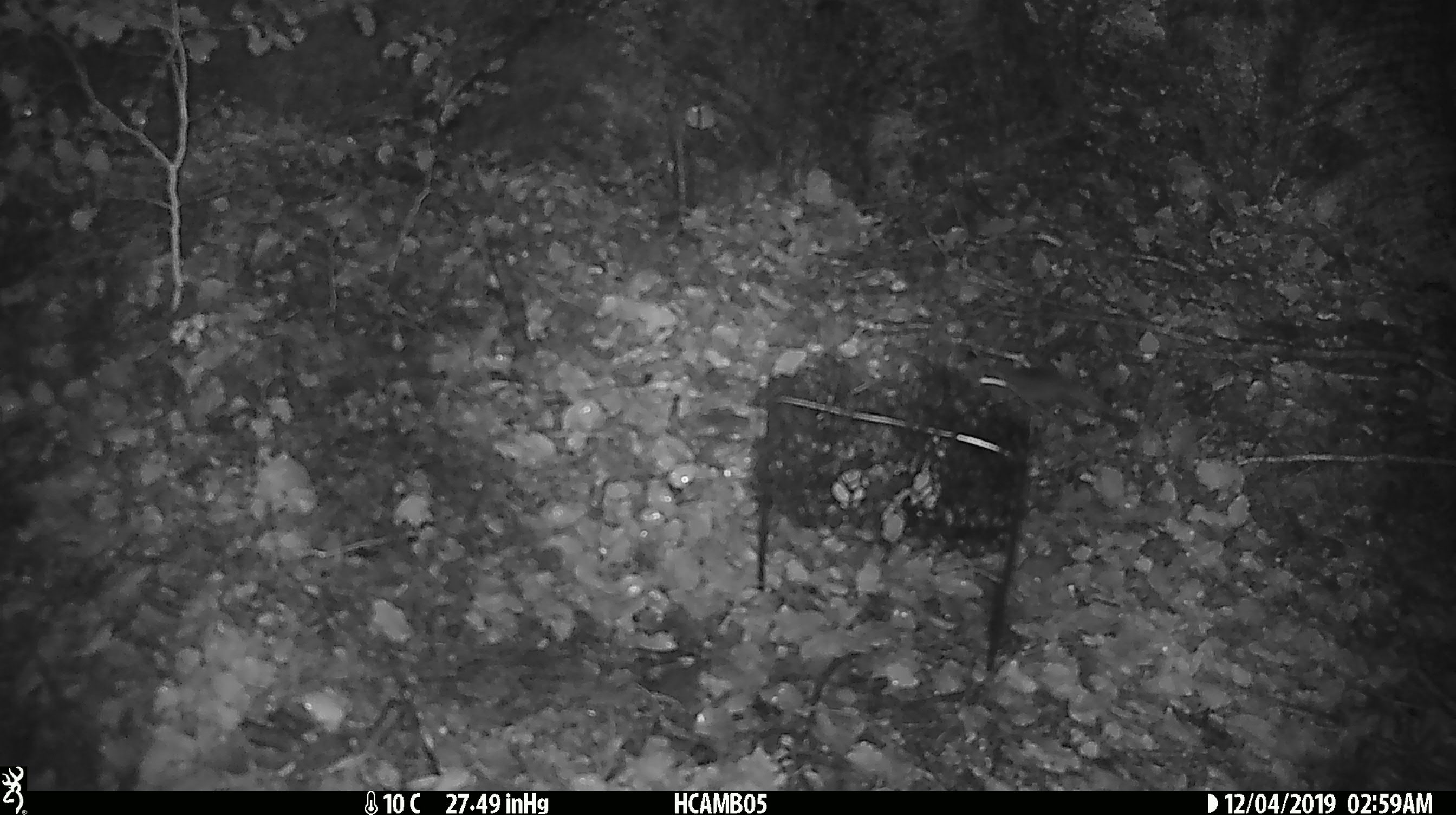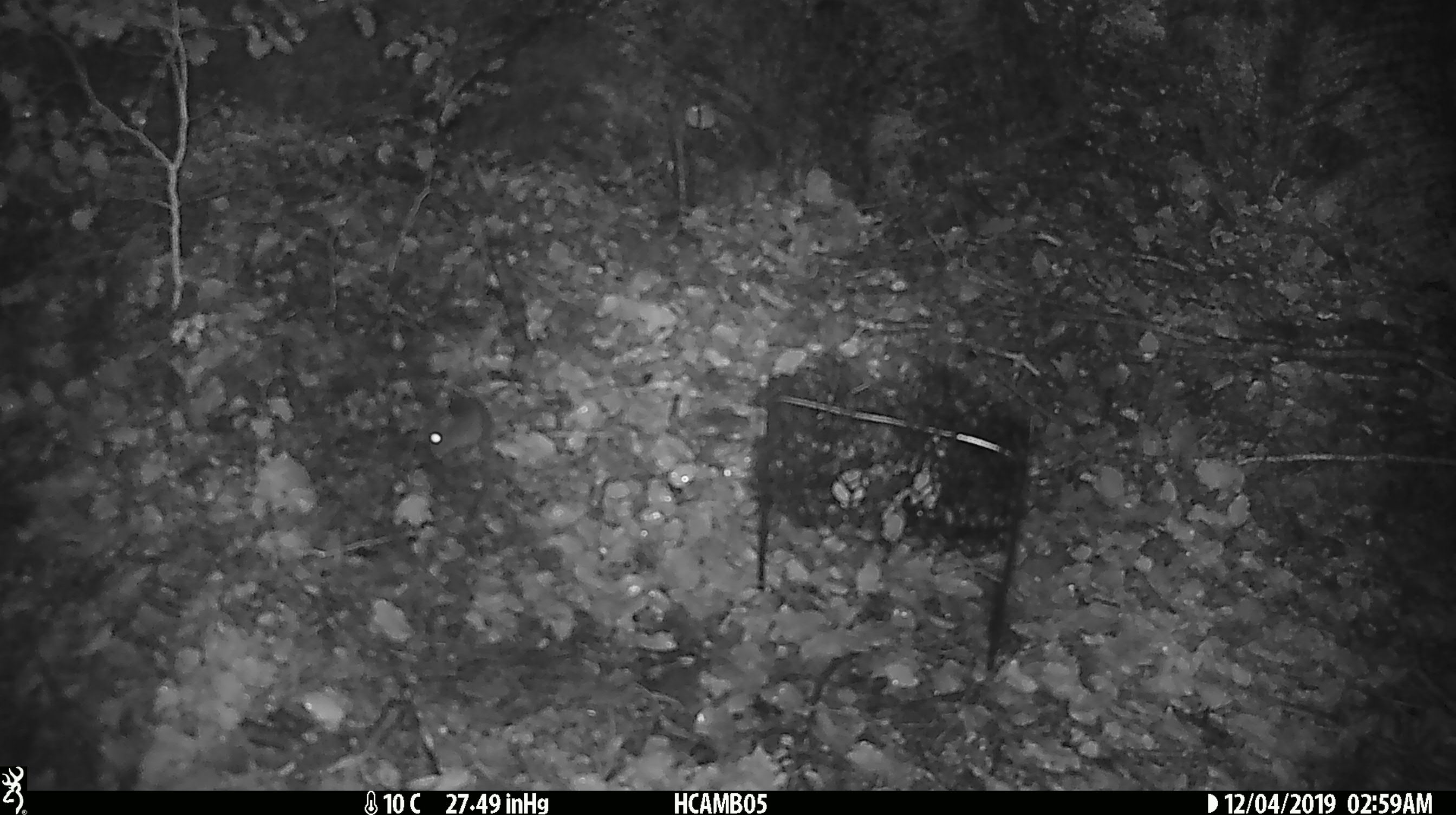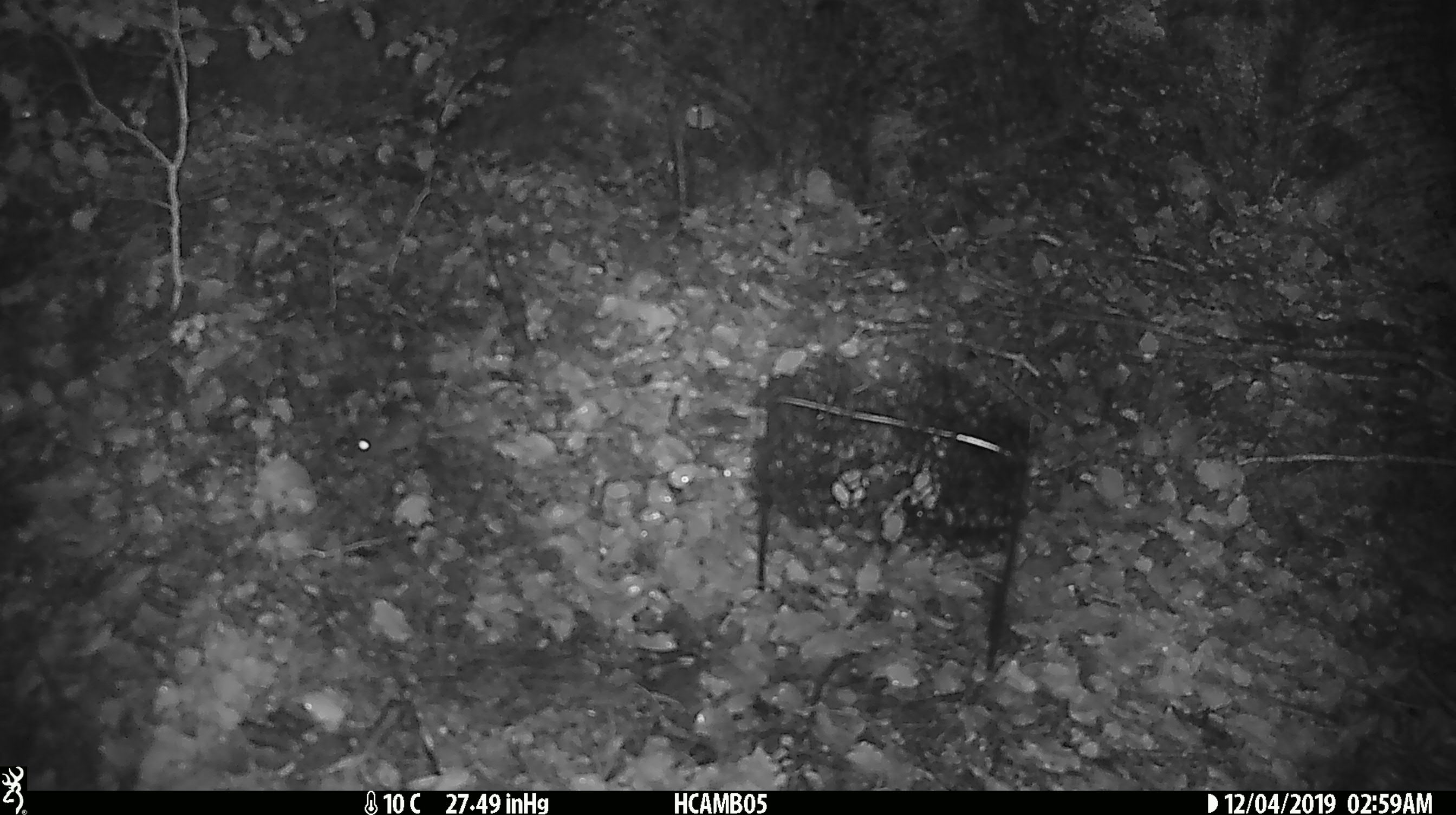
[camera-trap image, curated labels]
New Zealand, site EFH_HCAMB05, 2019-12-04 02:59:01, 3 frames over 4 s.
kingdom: Animalia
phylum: Chordata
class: Mammalia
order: Rodentia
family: Muridae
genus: Mus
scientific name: Mus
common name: mouse